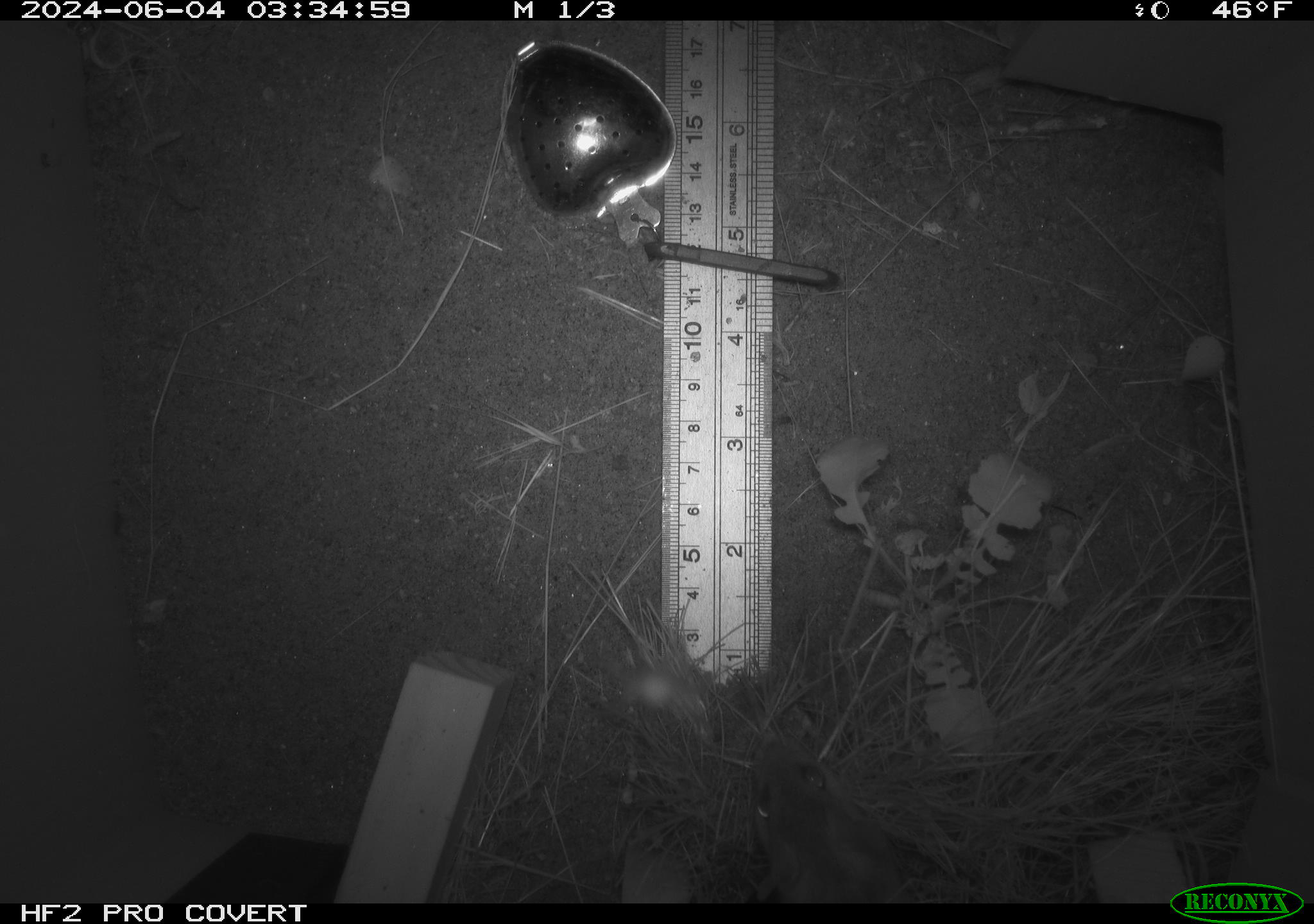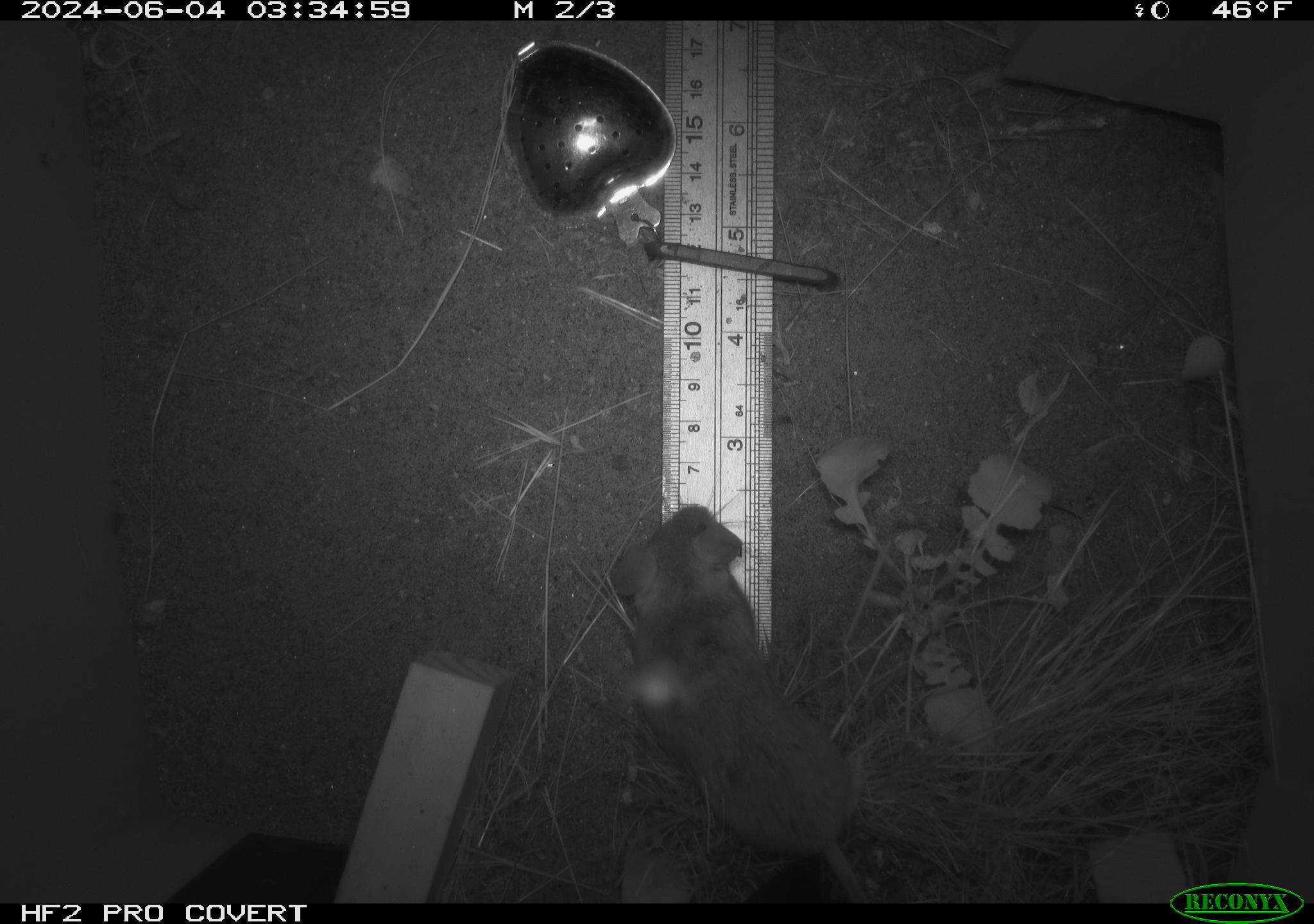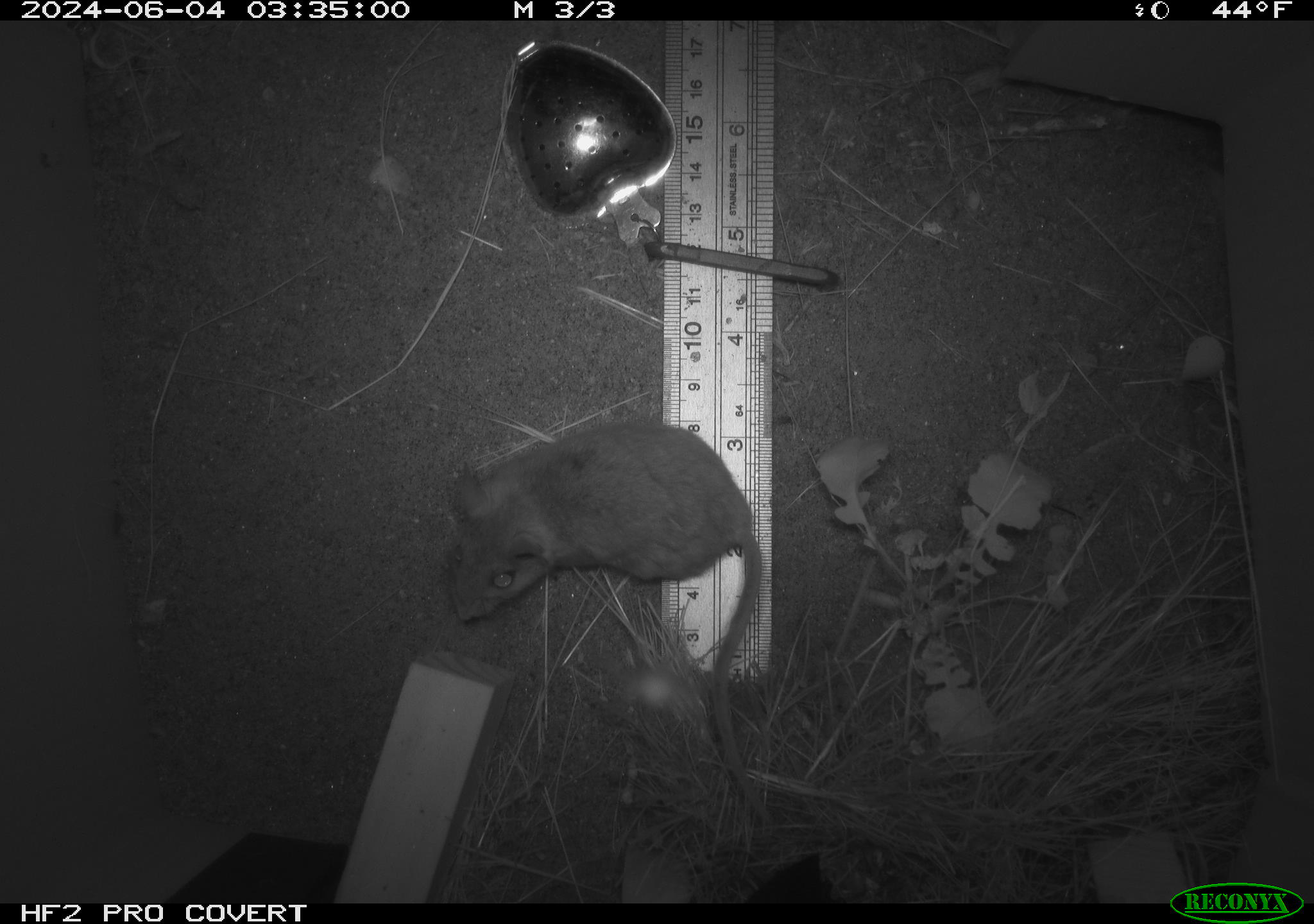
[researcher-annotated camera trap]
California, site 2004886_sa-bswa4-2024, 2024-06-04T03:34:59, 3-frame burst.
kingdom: Animalia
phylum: Chordata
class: Mammalia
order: Rodentia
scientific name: Rodentia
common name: rodent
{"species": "rodent (Rodentia)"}